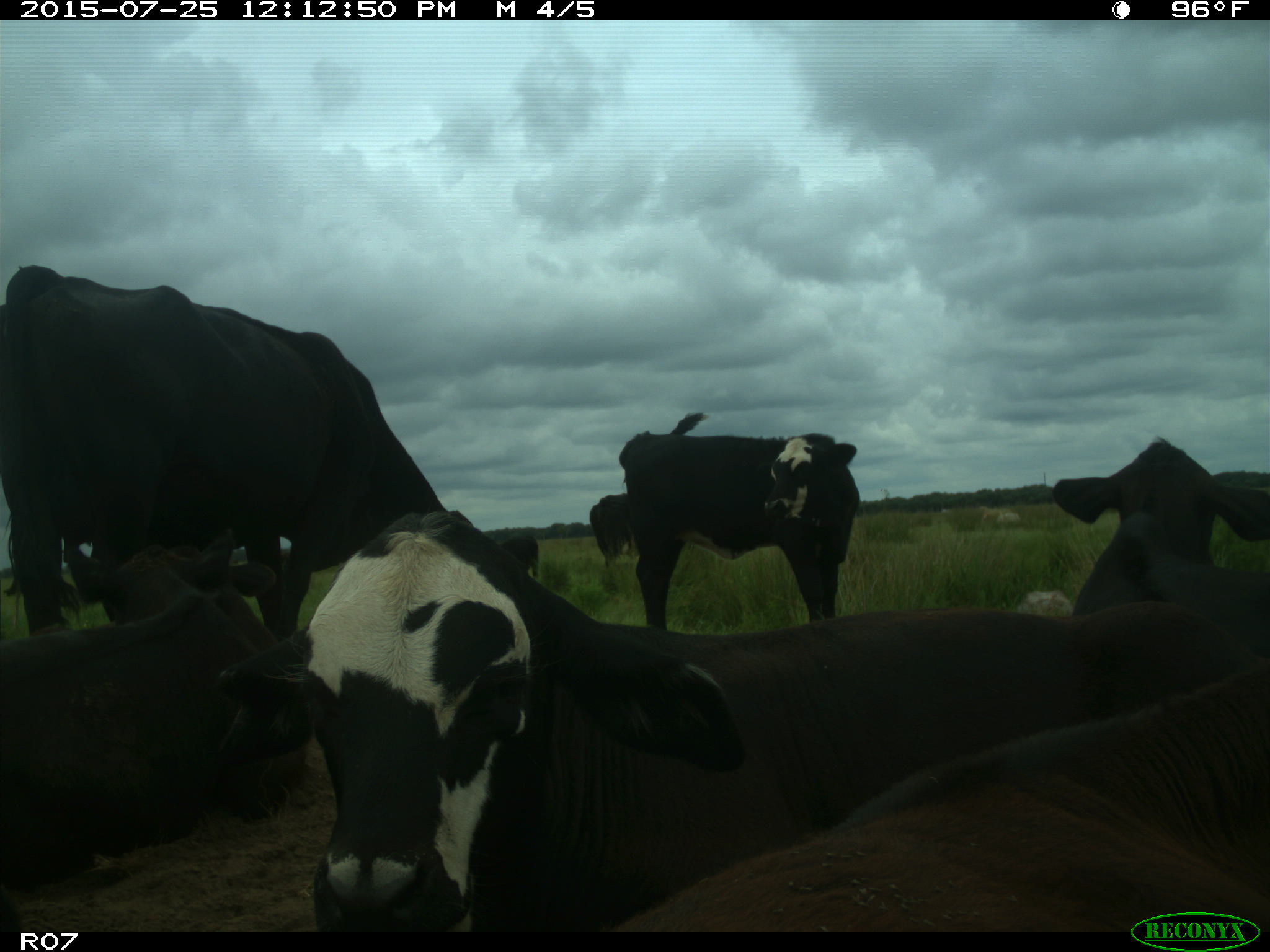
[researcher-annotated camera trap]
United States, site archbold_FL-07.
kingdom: Animalia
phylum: Chordata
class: Mammalia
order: Artiodactyla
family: Bovidae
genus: Bos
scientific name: Bos taurus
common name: domestic cow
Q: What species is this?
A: Bos taurus (domestic cow).